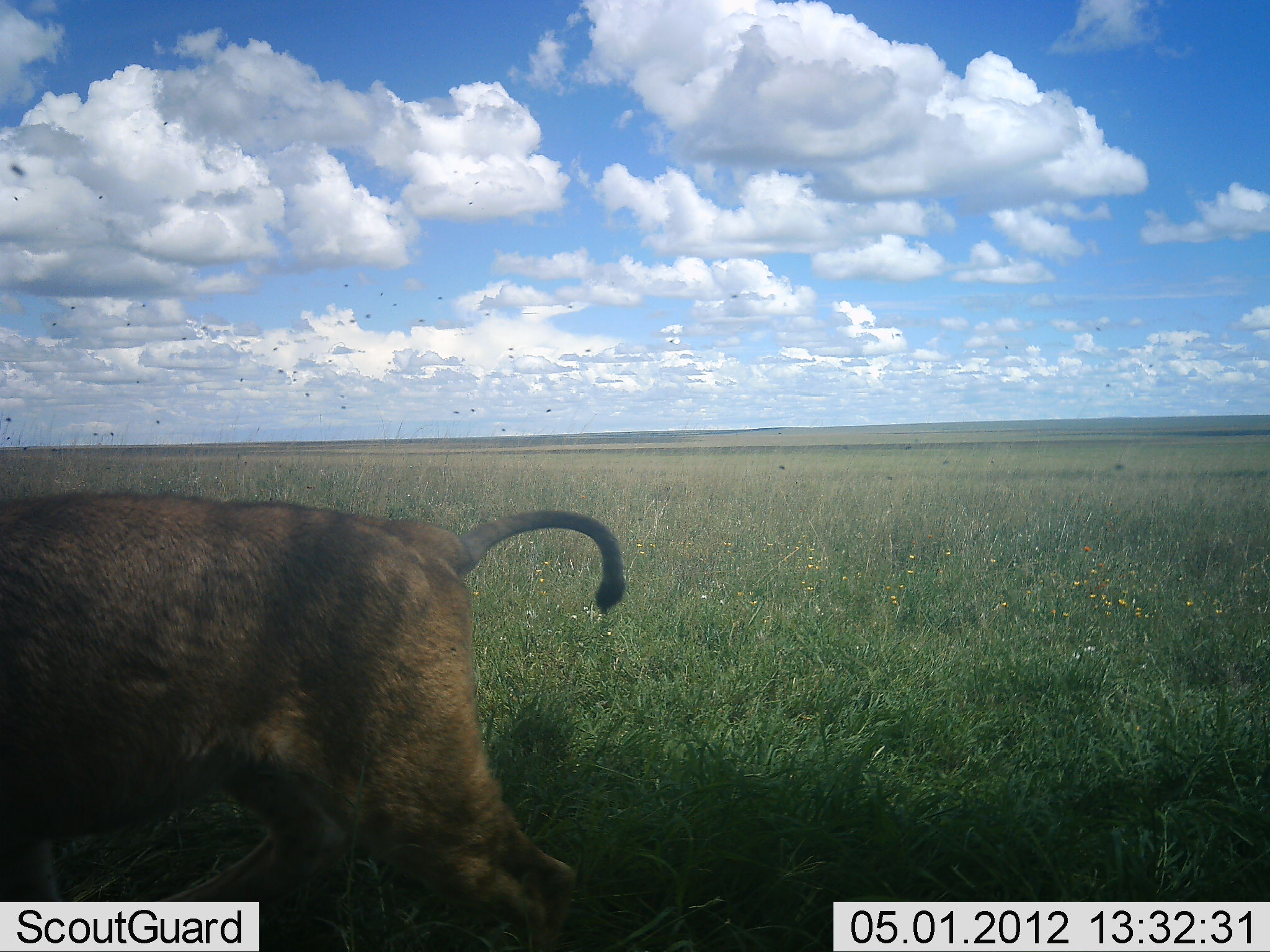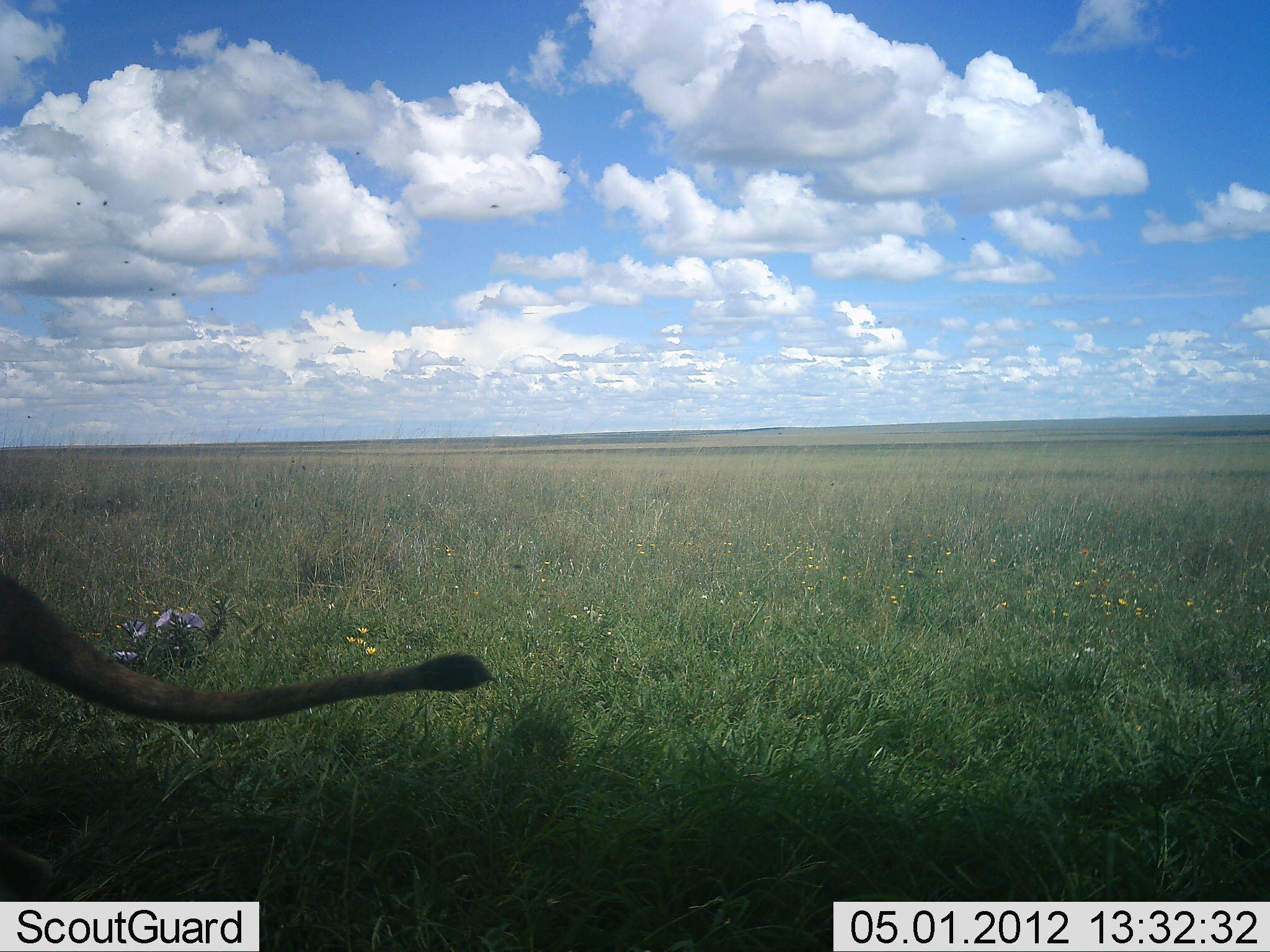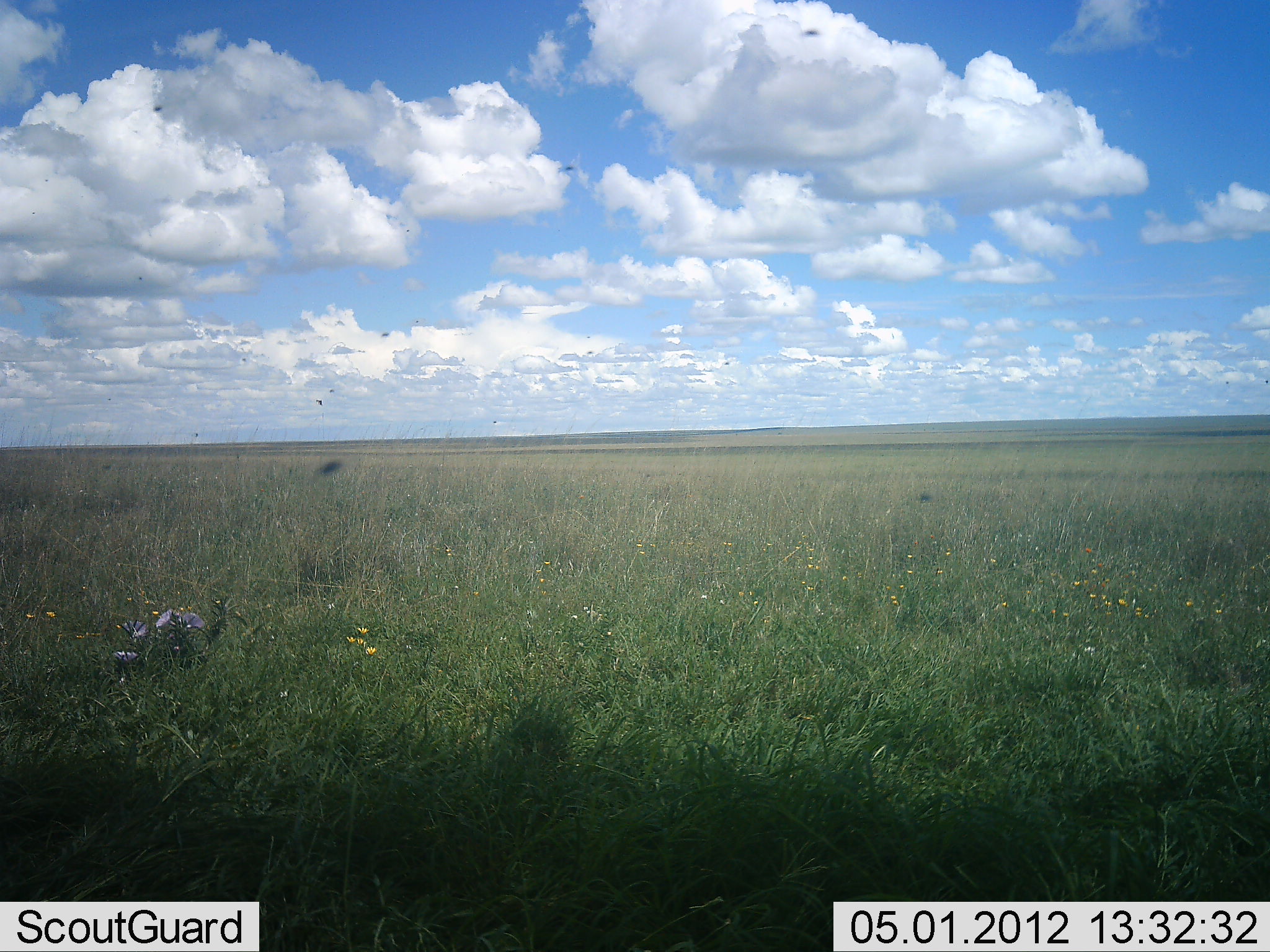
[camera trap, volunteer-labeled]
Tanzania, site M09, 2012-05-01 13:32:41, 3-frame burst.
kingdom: Animalia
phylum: Chordata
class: Mammalia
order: Carnivora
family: Felidae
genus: Panthera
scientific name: Panthera leo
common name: lion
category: lionfemale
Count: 1.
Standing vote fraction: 0%.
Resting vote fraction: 0%.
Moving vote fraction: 100%.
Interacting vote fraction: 0%.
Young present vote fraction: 0%.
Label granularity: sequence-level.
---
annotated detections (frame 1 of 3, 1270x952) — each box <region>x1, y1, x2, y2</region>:
animal: <region>0, 494, 623, 952</region>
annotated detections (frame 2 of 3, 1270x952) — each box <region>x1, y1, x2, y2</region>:
animal: <region>0, 566, 491, 722</region>